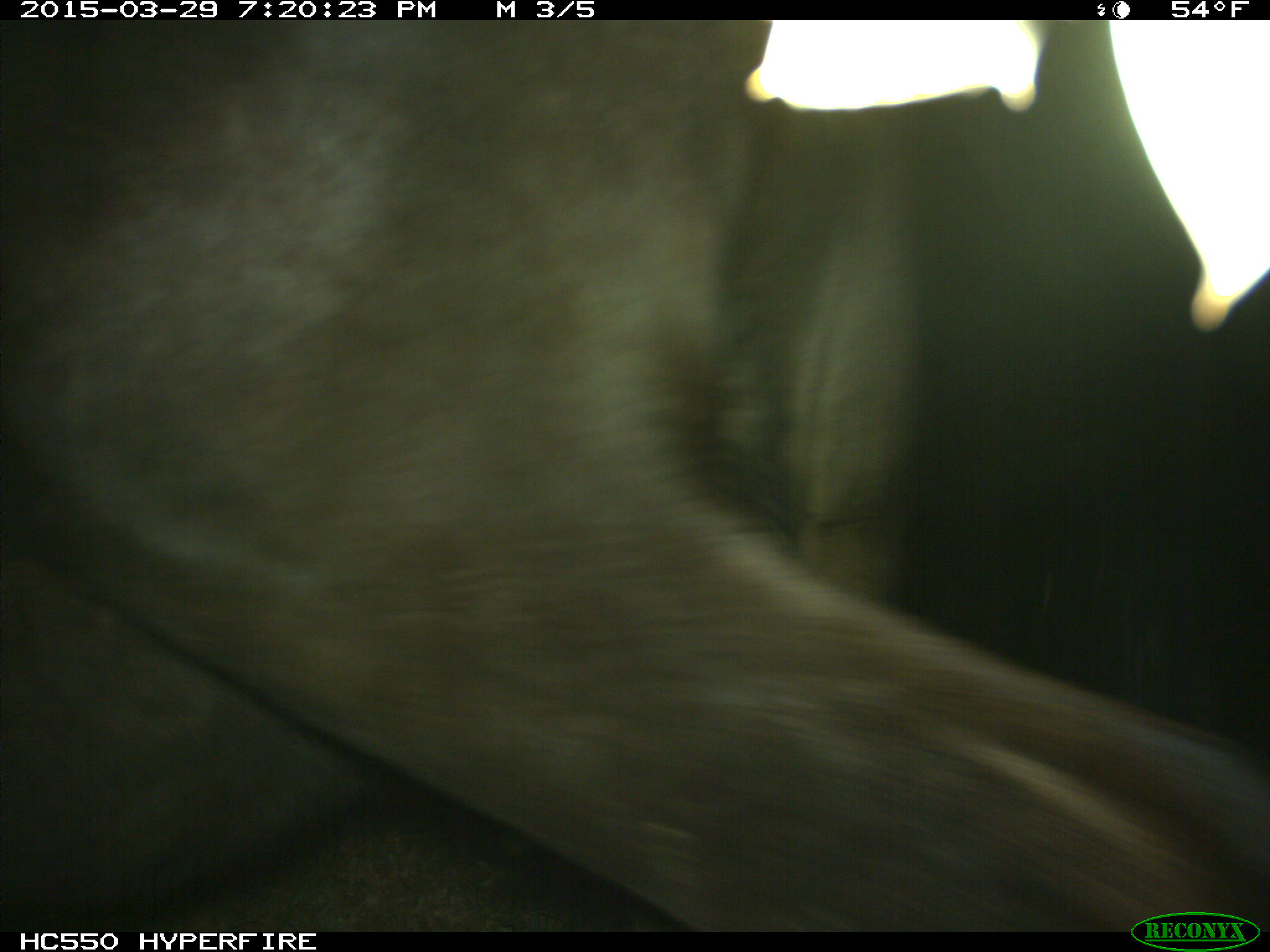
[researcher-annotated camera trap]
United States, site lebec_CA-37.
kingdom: Animalia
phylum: Chordata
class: Mammalia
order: Artiodactyla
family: Bovidae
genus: Bos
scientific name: Bos taurus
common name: domestic cow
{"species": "Bos taurus (domestic cow)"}